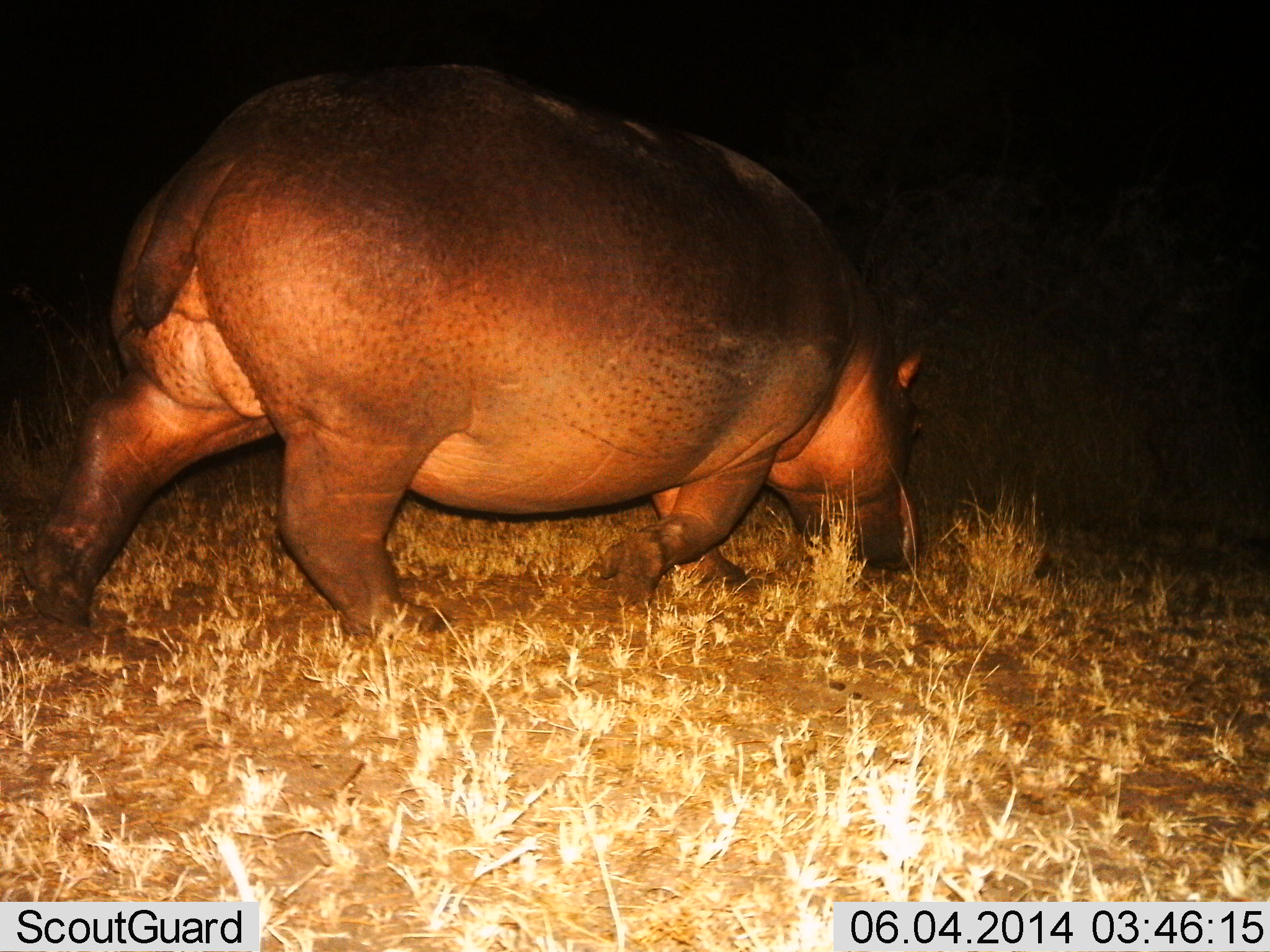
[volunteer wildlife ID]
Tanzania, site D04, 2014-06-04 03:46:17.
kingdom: Animalia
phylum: Chordata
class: Mammalia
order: Artiodactyla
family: Hippopotamidae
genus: Hippopotamus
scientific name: Hippopotamus amphibius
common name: hippopotamus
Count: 1.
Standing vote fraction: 10%.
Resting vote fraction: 0%.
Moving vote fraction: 100%.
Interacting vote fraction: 0%.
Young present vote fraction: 0%.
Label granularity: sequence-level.